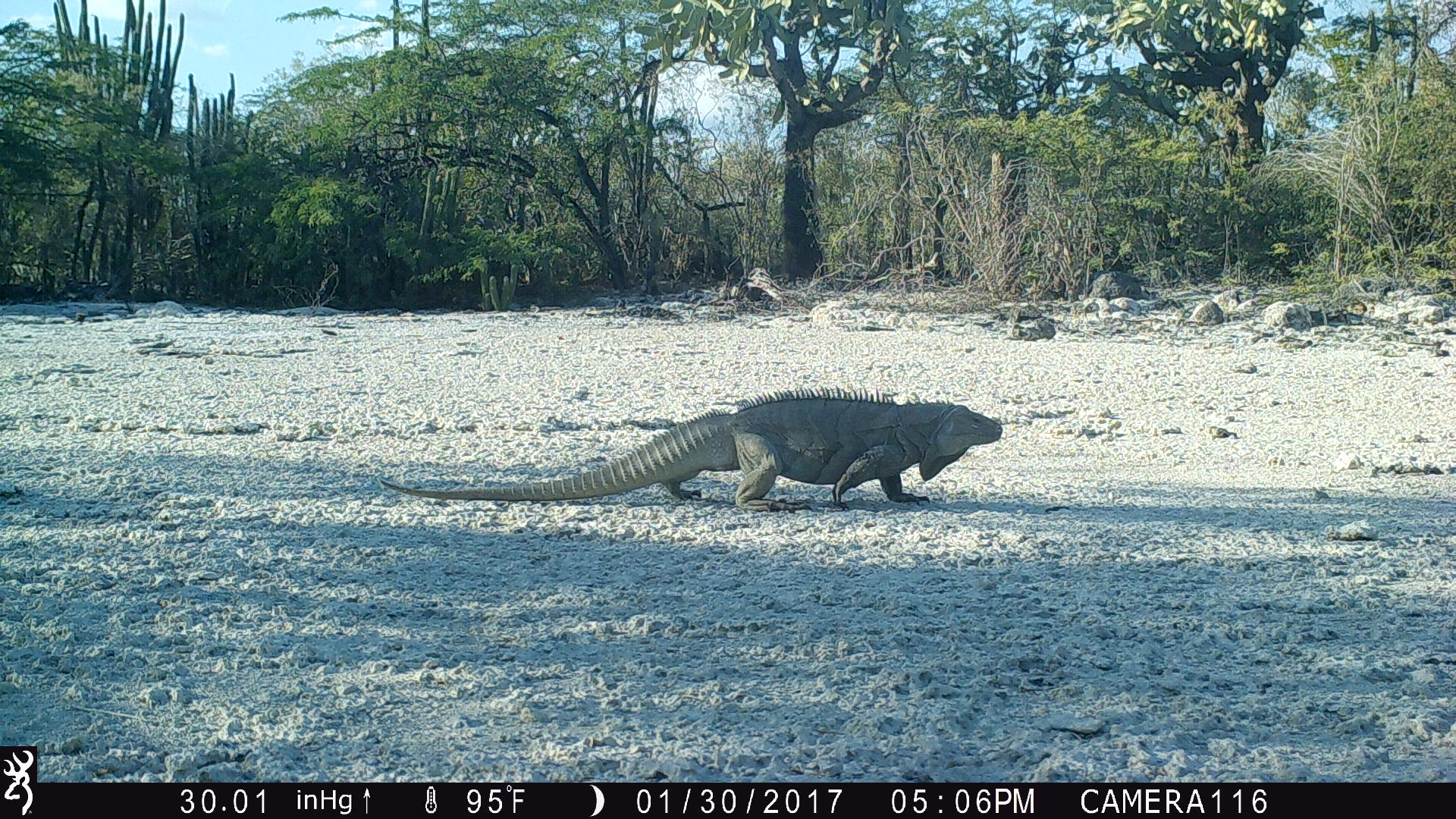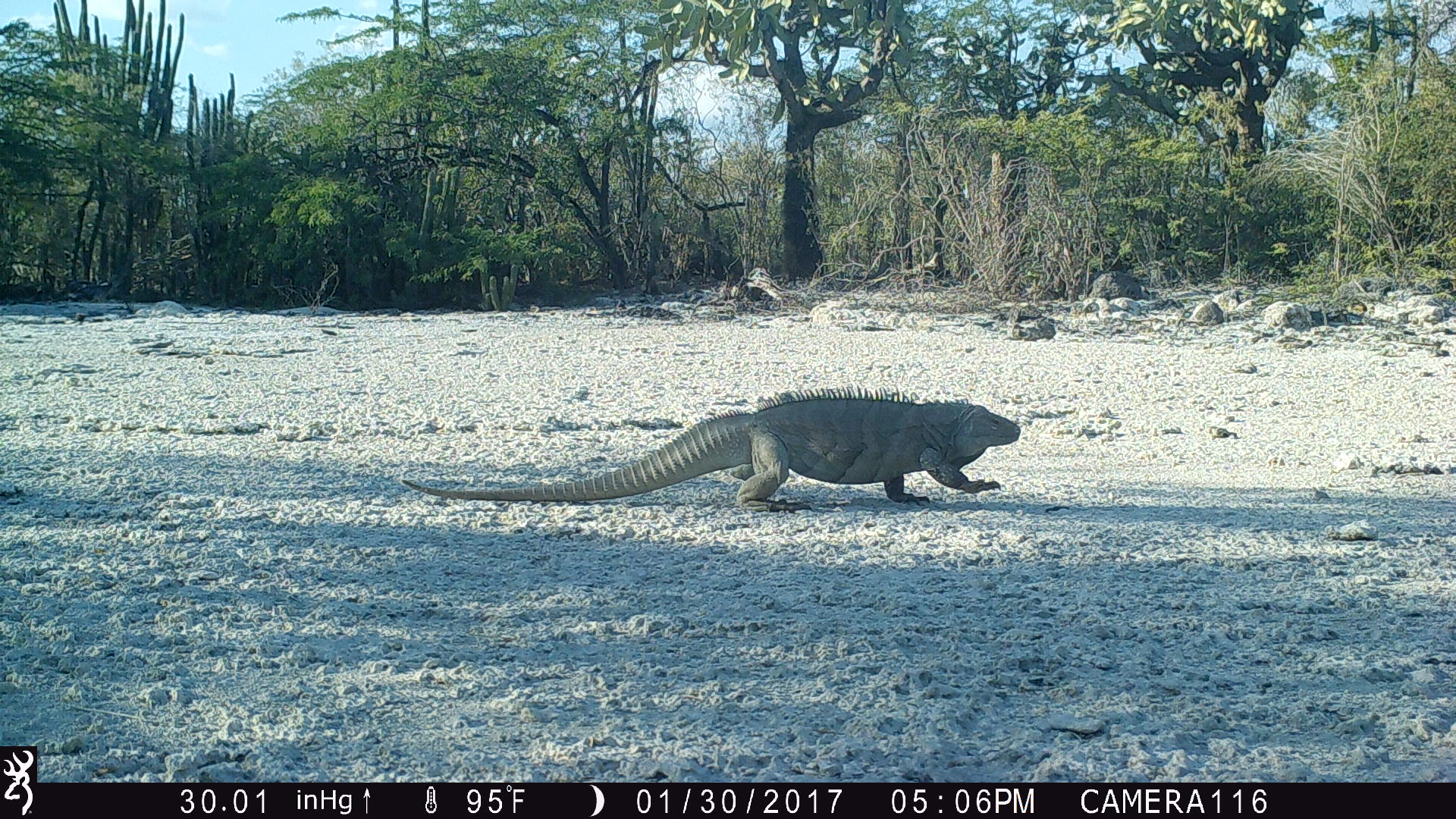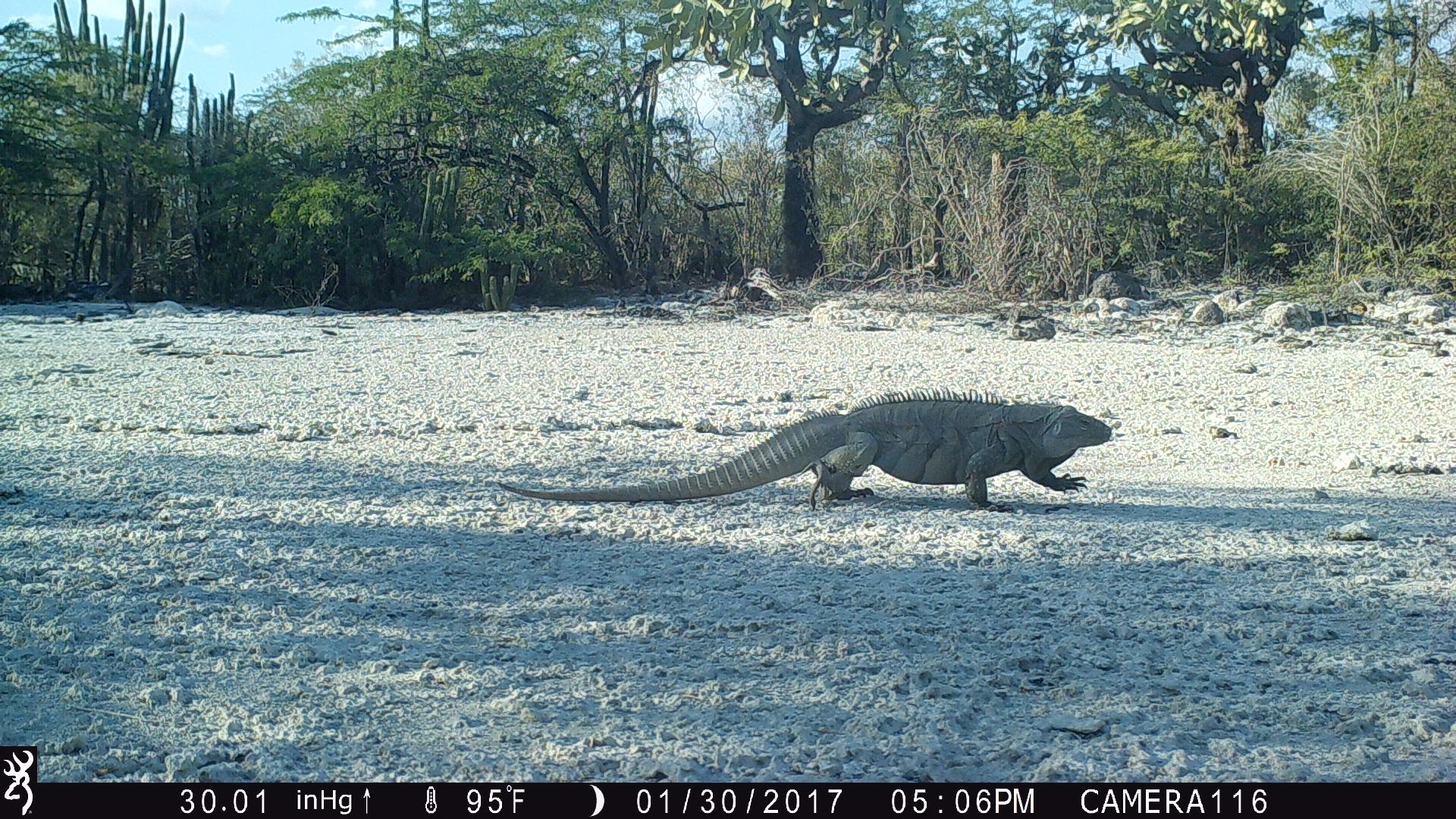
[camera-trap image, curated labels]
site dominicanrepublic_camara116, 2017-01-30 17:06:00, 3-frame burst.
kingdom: Animalia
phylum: Chordata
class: Reptilia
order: Squamata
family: Iguanidae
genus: Iguana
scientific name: Iguana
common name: typical iguanas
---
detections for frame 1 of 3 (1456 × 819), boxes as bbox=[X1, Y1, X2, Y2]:
iguana: bbox=[373, 384, 1011, 513]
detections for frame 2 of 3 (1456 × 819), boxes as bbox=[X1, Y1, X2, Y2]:
iguana: bbox=[398, 387, 1027, 512]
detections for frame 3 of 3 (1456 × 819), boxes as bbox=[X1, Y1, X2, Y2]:
iguana: bbox=[498, 391, 1116, 512]